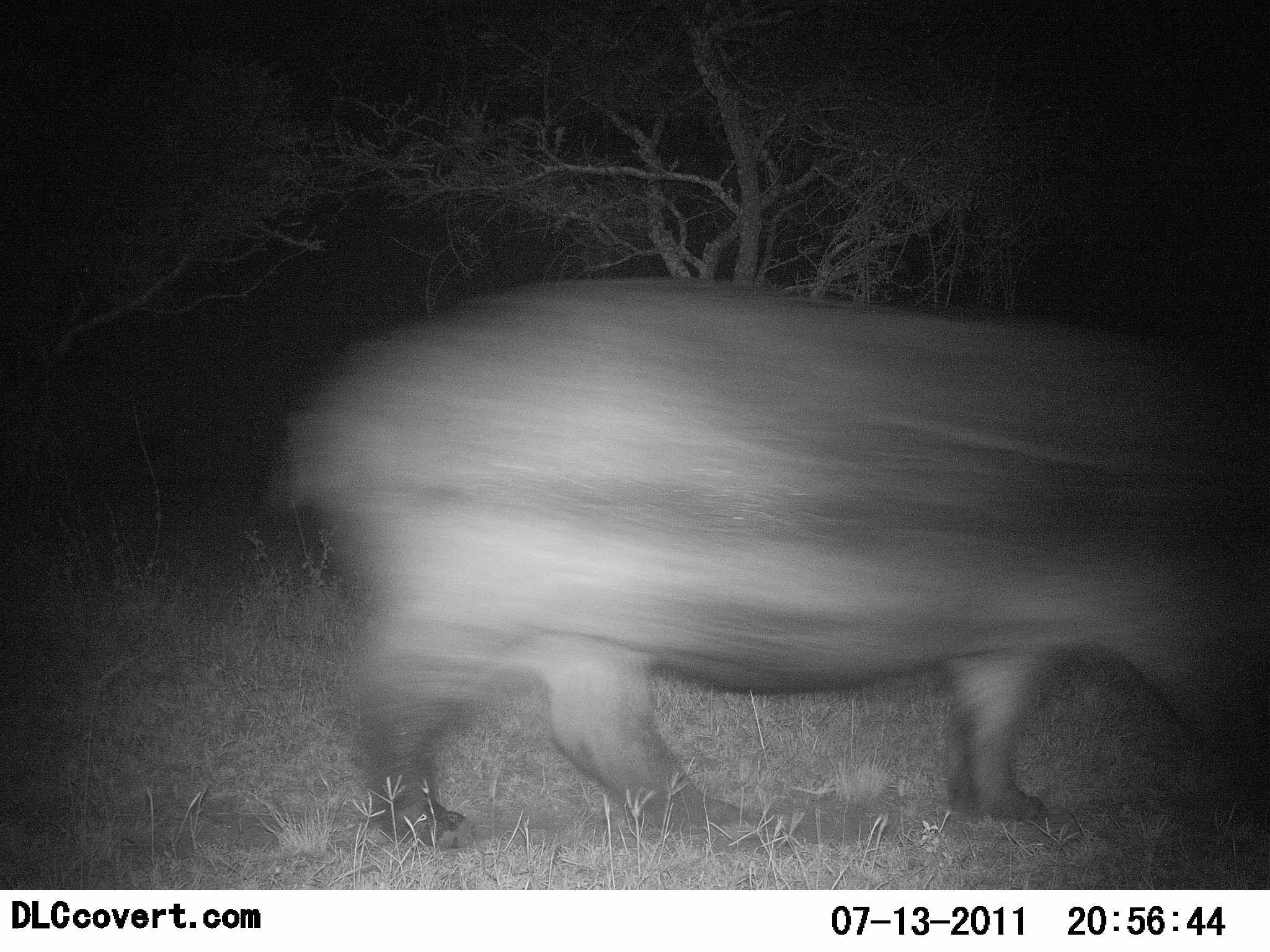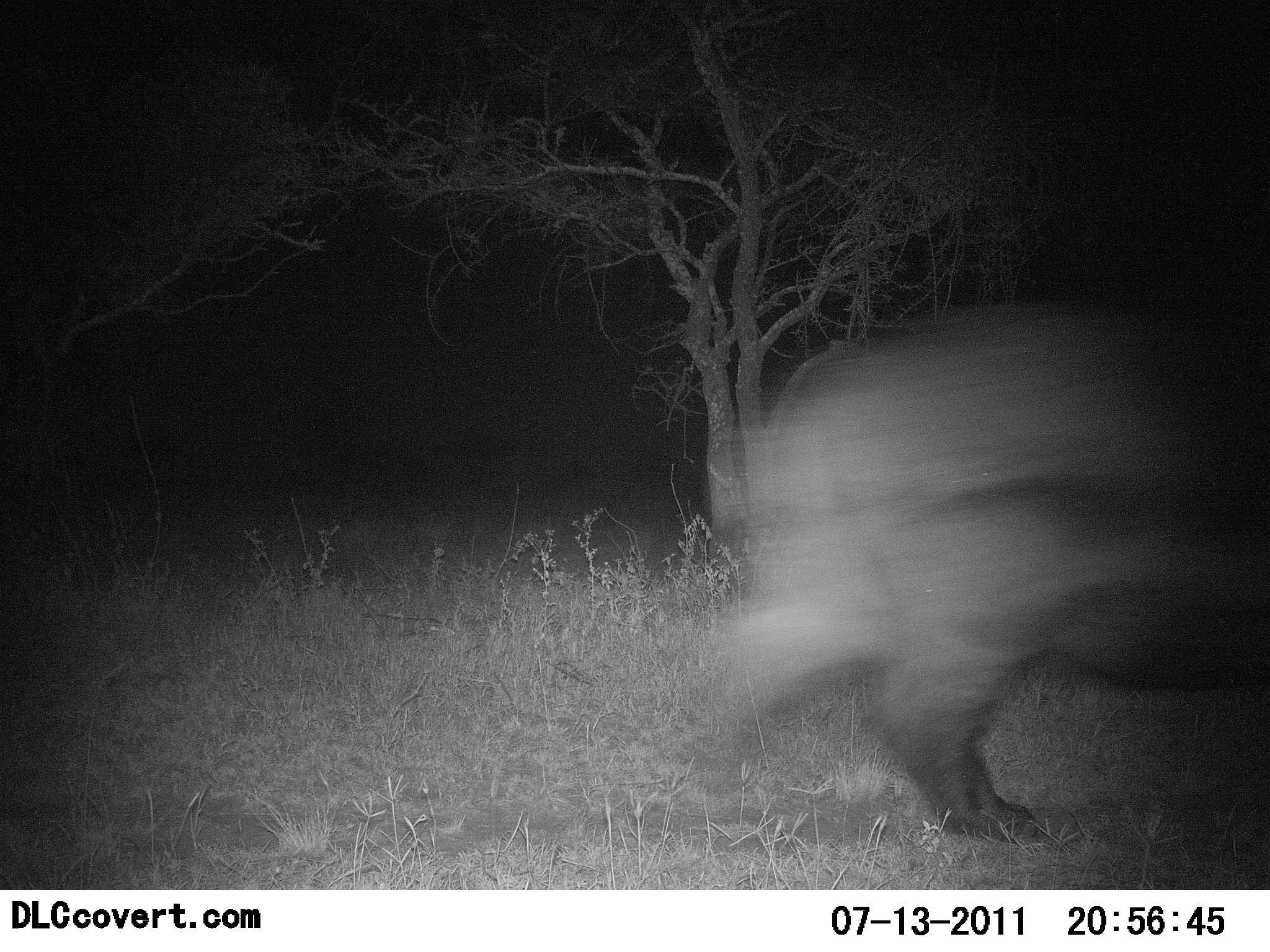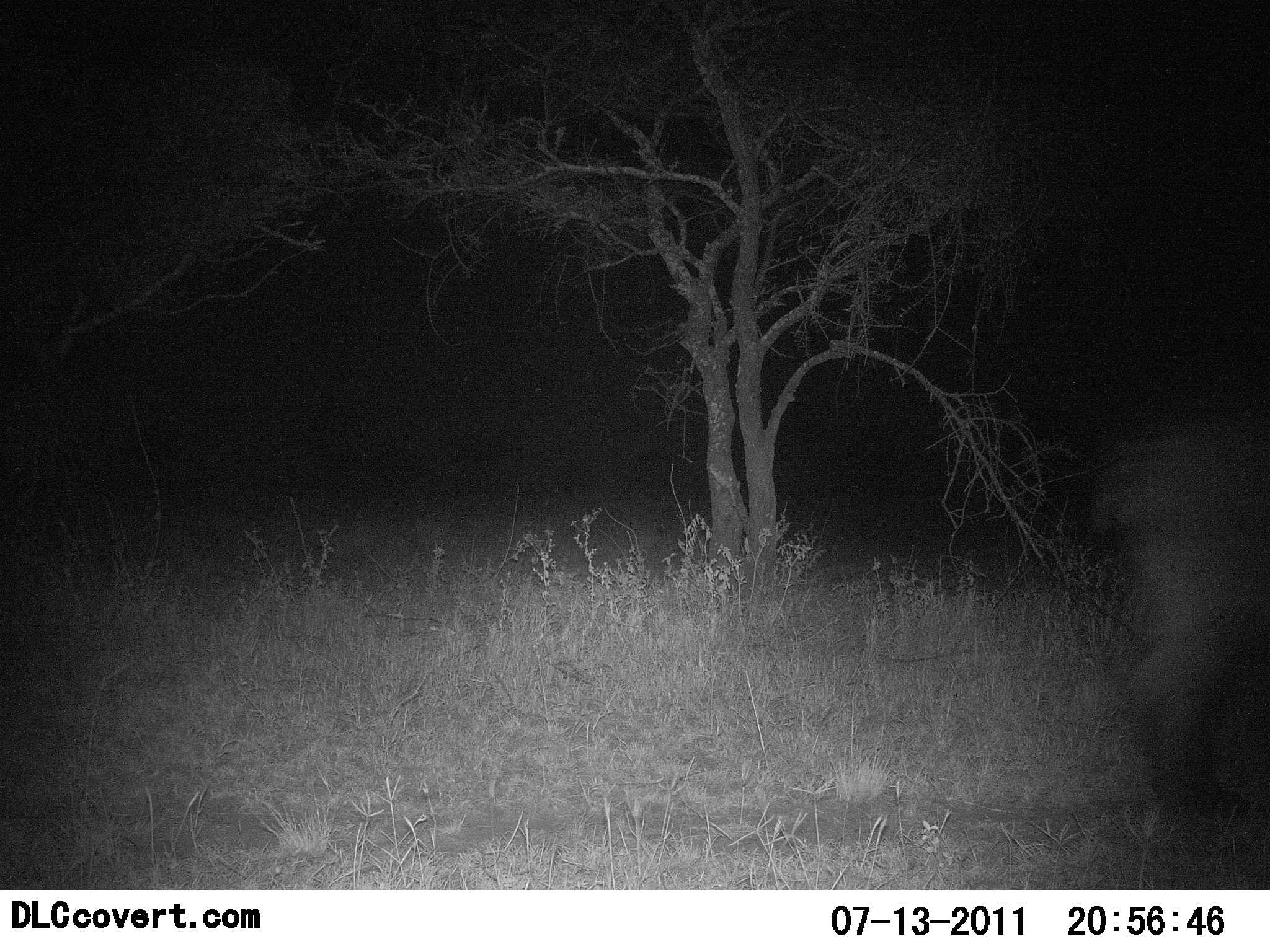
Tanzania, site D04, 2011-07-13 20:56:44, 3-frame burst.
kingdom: Animalia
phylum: Chordata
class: Mammalia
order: Artiodactyla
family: Hippopotamidae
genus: Hippopotamus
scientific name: Hippopotamus amphibius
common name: hippopotamus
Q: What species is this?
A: Hippopotamus (Hippopotamus amphibius).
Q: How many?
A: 1.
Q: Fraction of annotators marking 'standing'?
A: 9%.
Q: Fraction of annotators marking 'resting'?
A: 0%.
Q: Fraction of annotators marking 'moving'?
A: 100%.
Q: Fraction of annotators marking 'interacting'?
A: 0%.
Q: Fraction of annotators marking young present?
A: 0%.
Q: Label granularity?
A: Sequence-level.